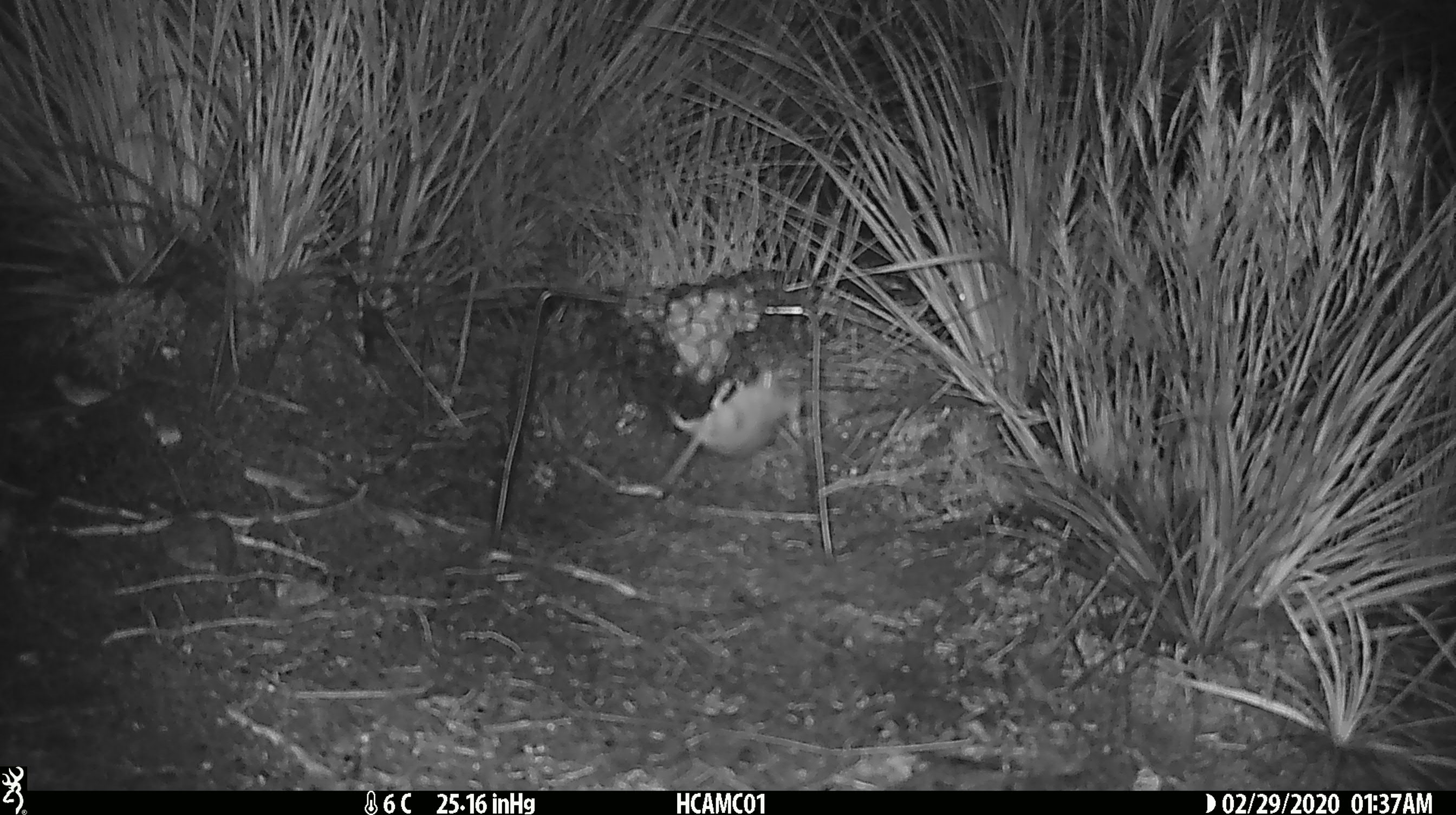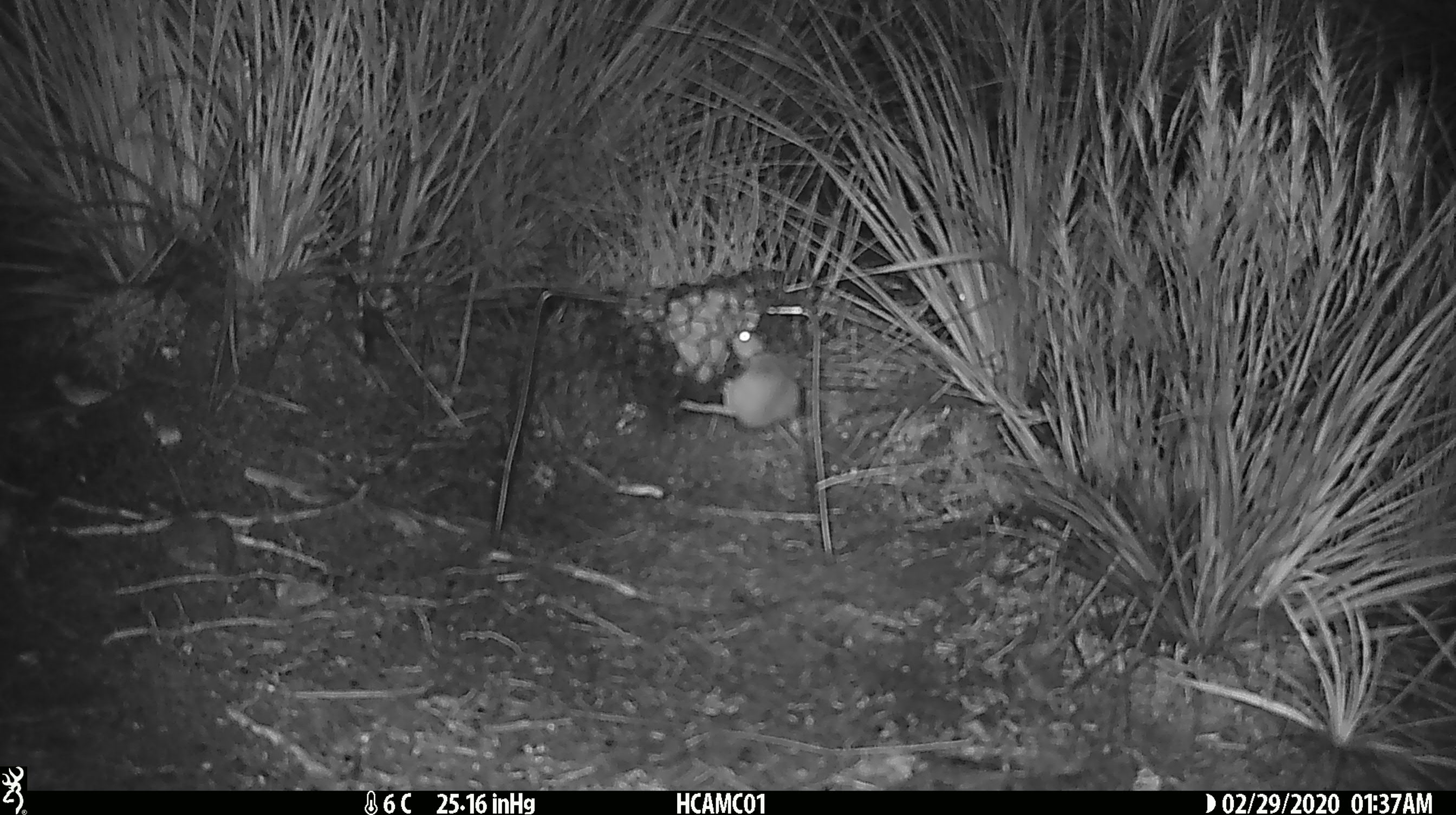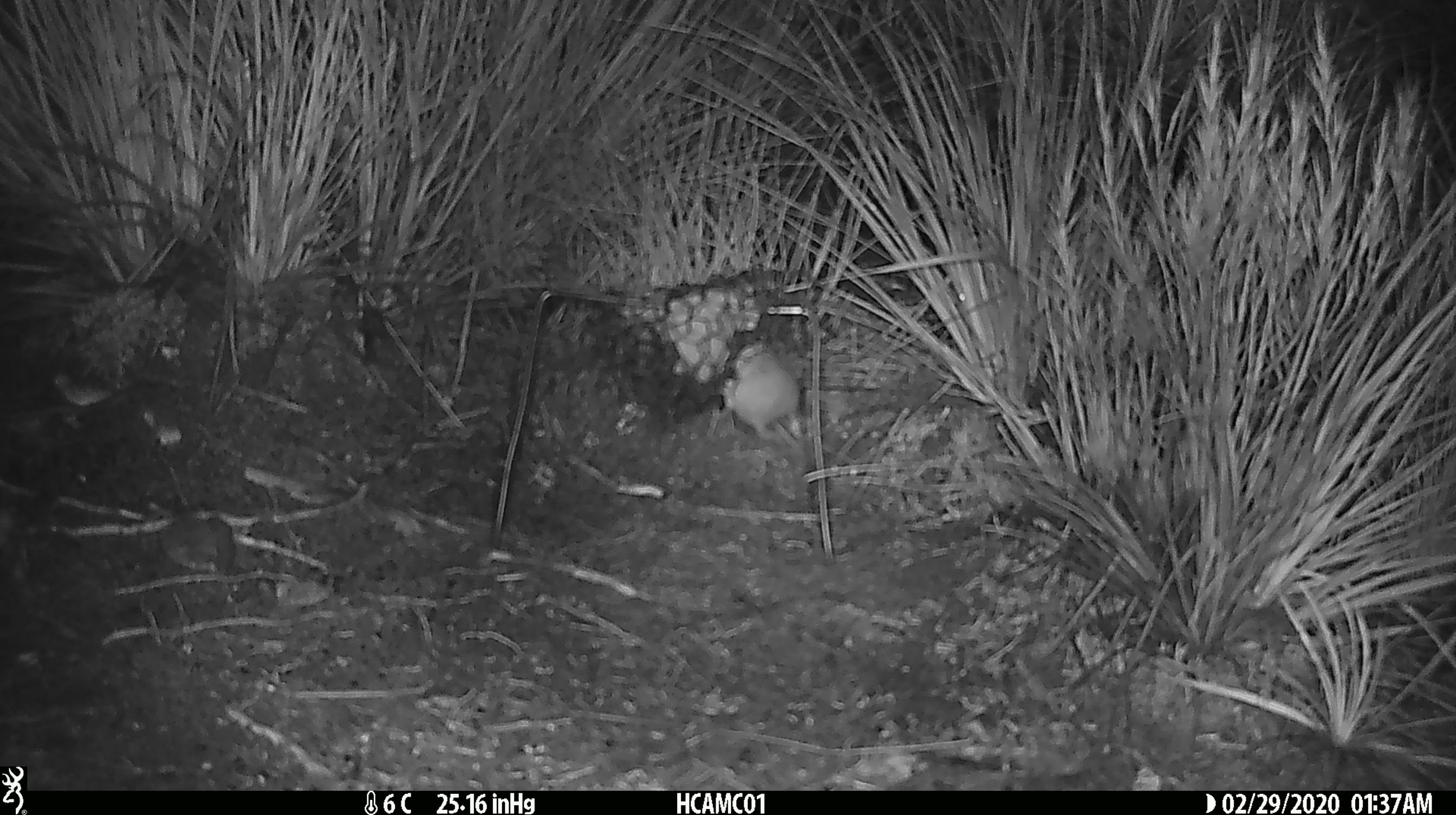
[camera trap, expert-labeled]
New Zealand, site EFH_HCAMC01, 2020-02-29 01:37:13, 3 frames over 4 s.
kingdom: Animalia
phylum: Chordata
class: Mammalia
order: Rodentia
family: Muridae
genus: Mus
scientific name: Mus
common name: mouse